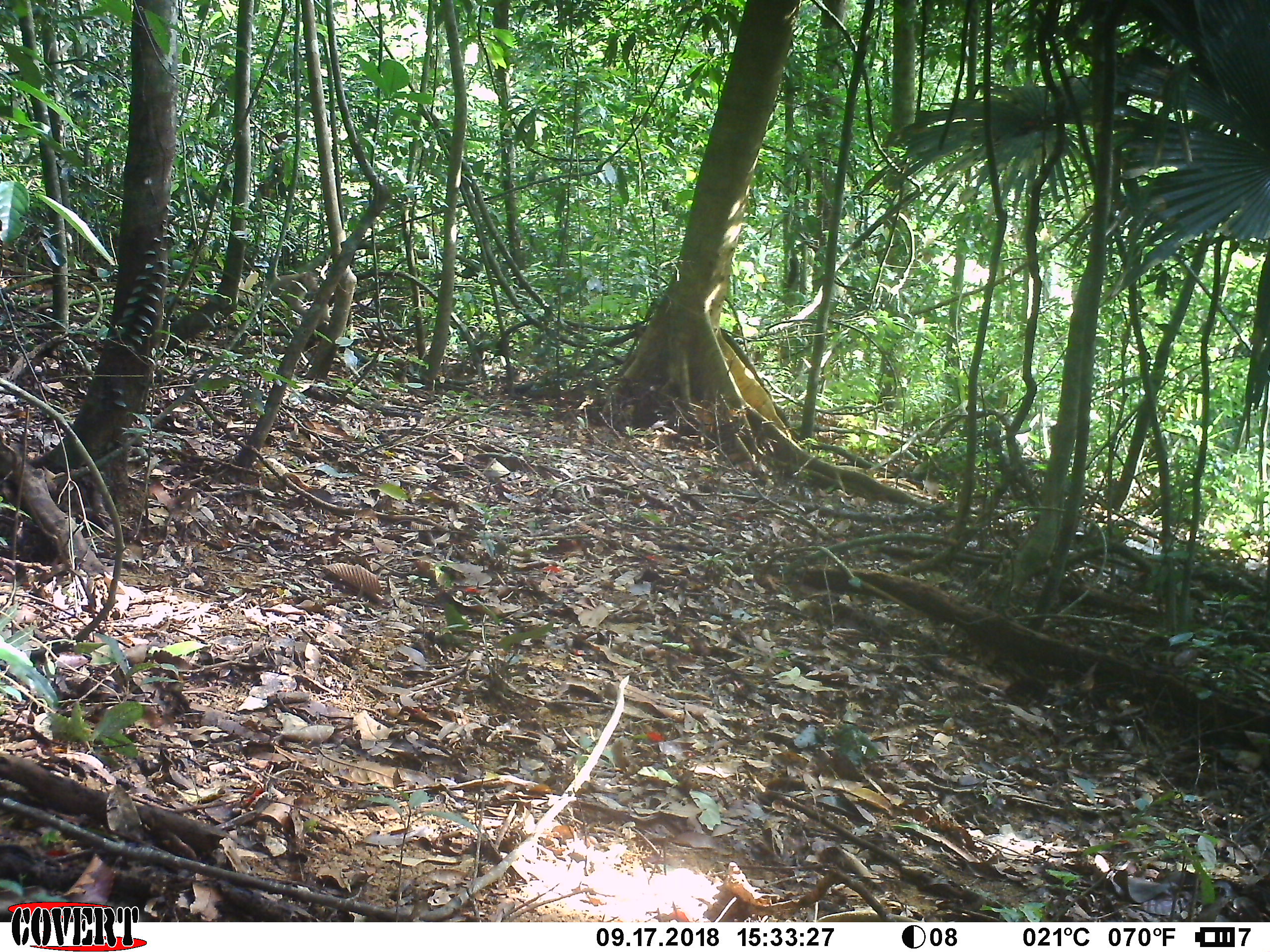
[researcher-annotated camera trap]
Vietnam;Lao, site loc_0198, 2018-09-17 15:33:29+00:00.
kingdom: Animalia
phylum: Chordata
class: Mammalia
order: Primates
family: Cercopithecidae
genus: Macaca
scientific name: Macaca nemestrina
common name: pig-tailed macaque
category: pig tailed macaque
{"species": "pig tailed macaque (pig-tailed macaque) (Macaca nemestrina)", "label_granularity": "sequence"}